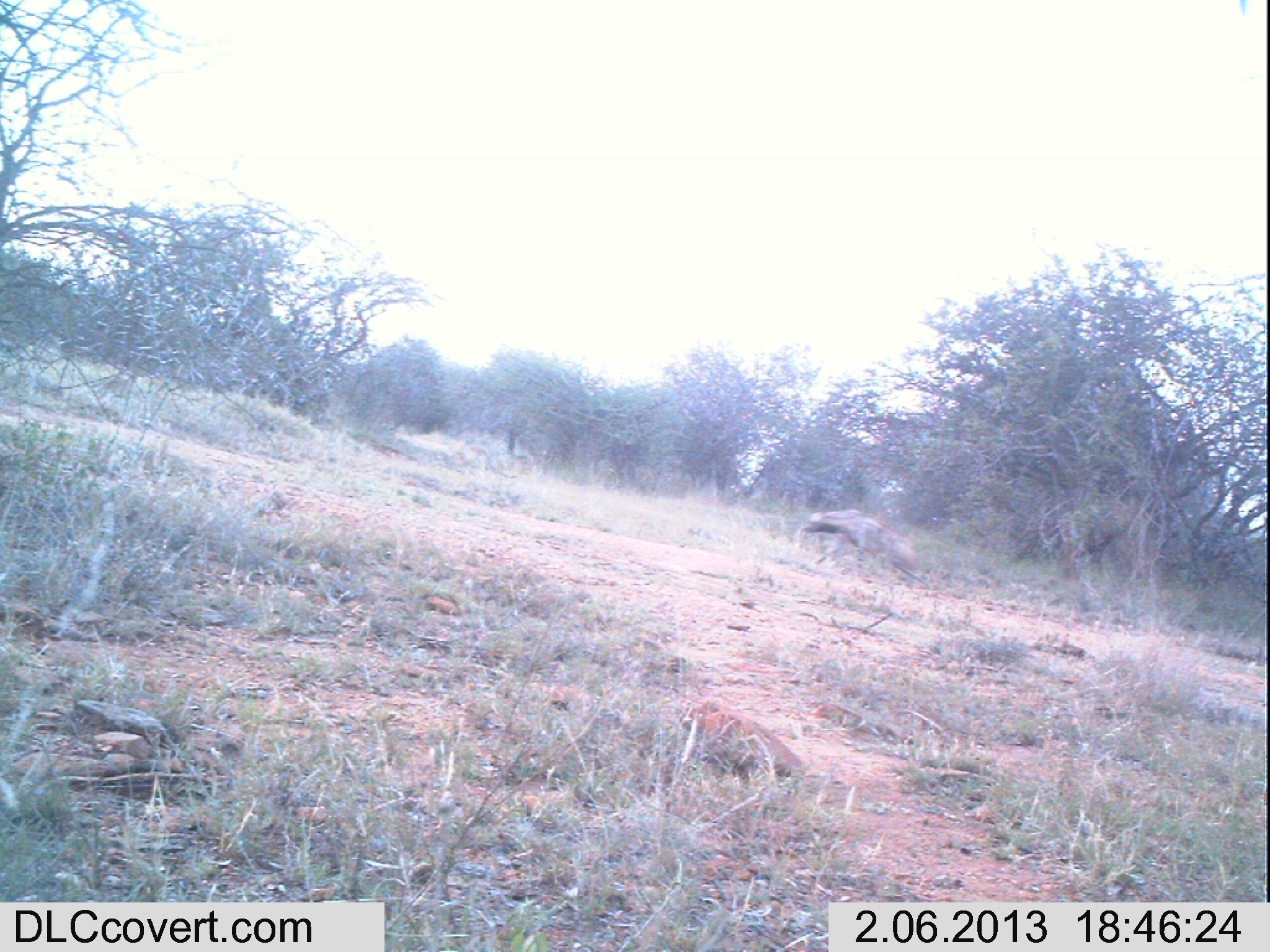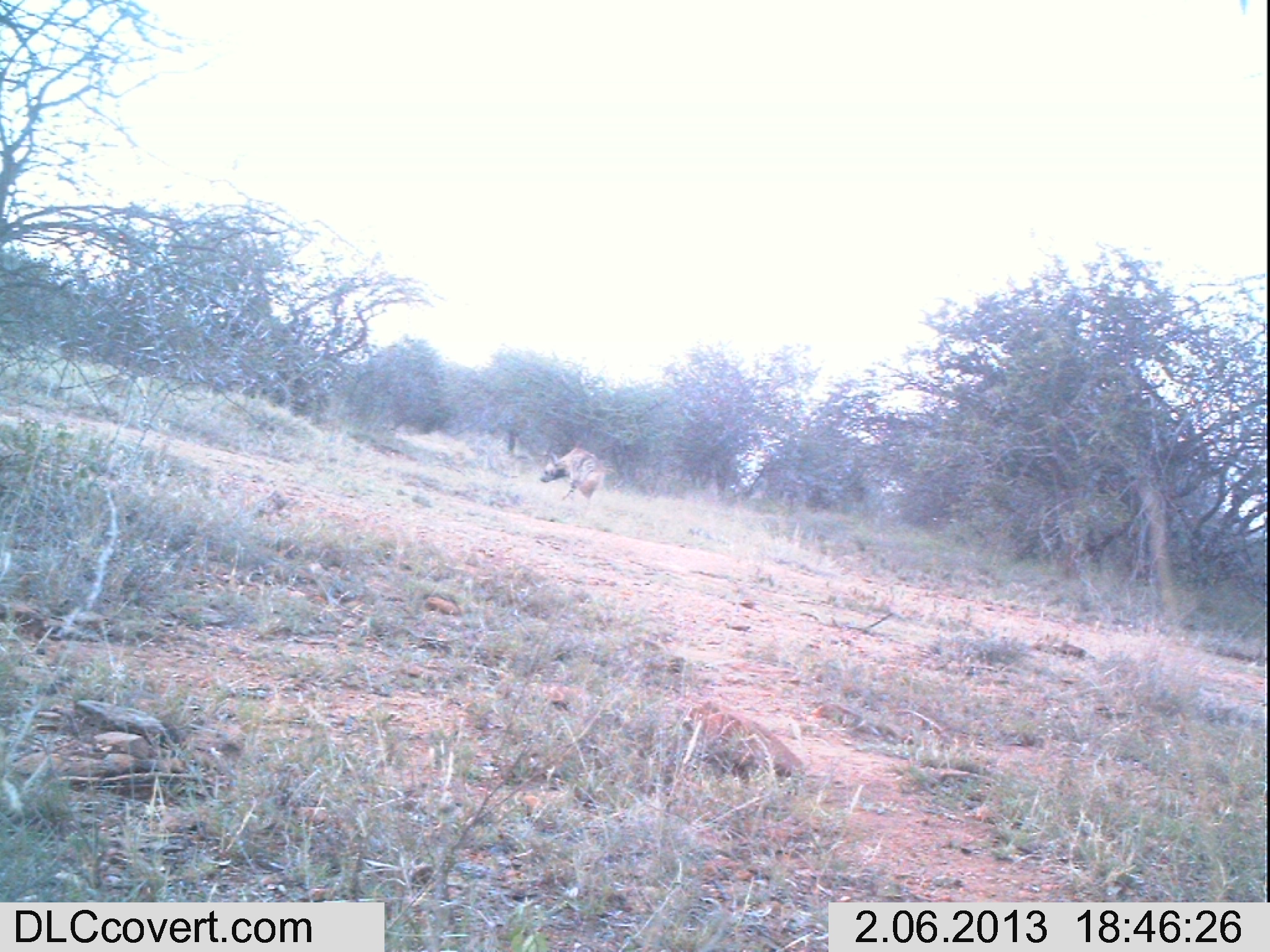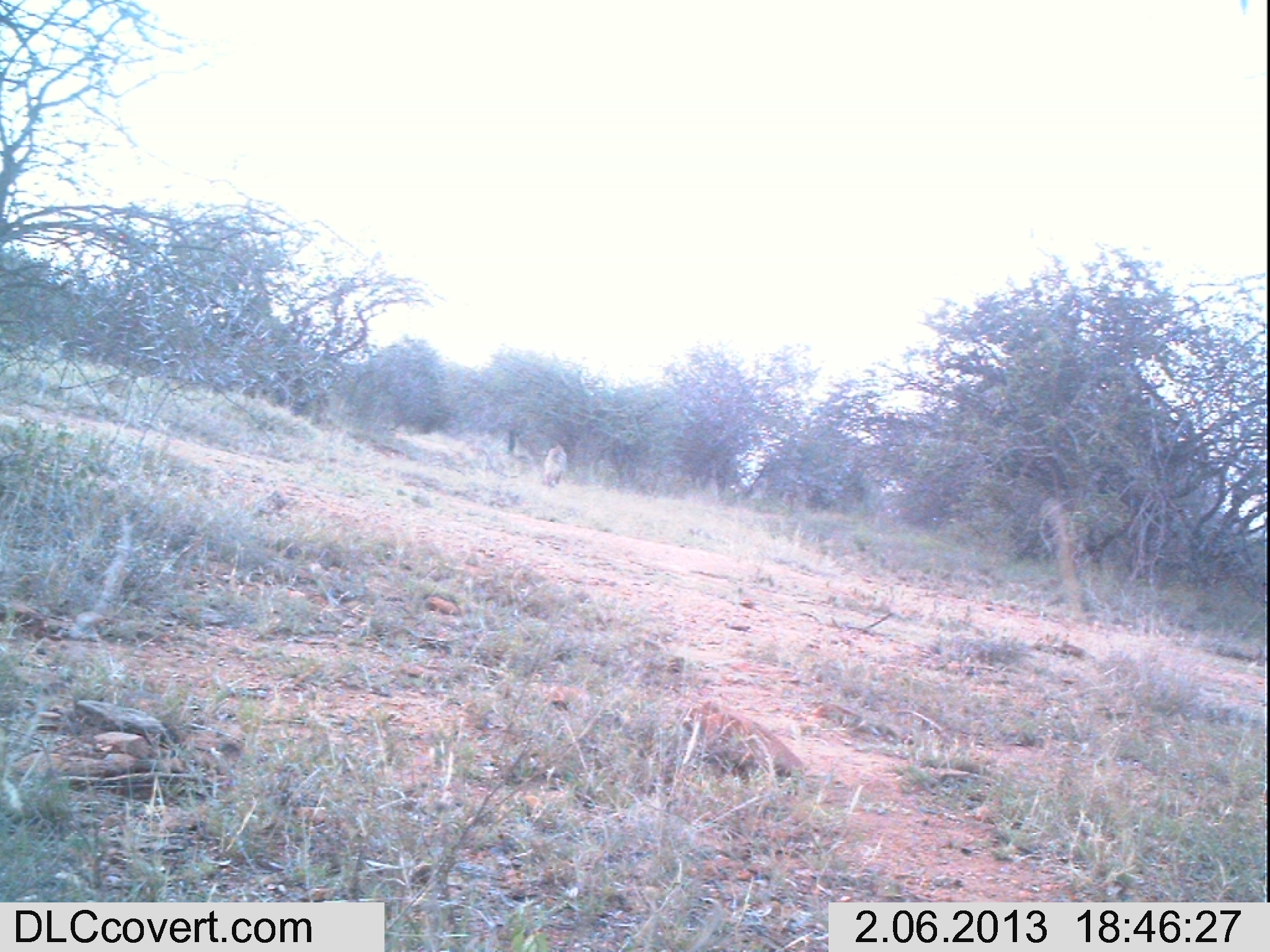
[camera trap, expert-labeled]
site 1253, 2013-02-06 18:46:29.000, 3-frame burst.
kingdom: Animalia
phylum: Chordata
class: Mammalia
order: Carnivora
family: Canidae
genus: Lycaon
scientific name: Lycaon pictus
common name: african wild dog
Lycaon pictus (african wild dog), count 1.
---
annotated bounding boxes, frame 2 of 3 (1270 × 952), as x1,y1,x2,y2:
lycaon pictus: 539,446,605,507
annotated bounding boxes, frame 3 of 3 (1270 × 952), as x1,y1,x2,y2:
lycaon pictus: 541,444,568,490